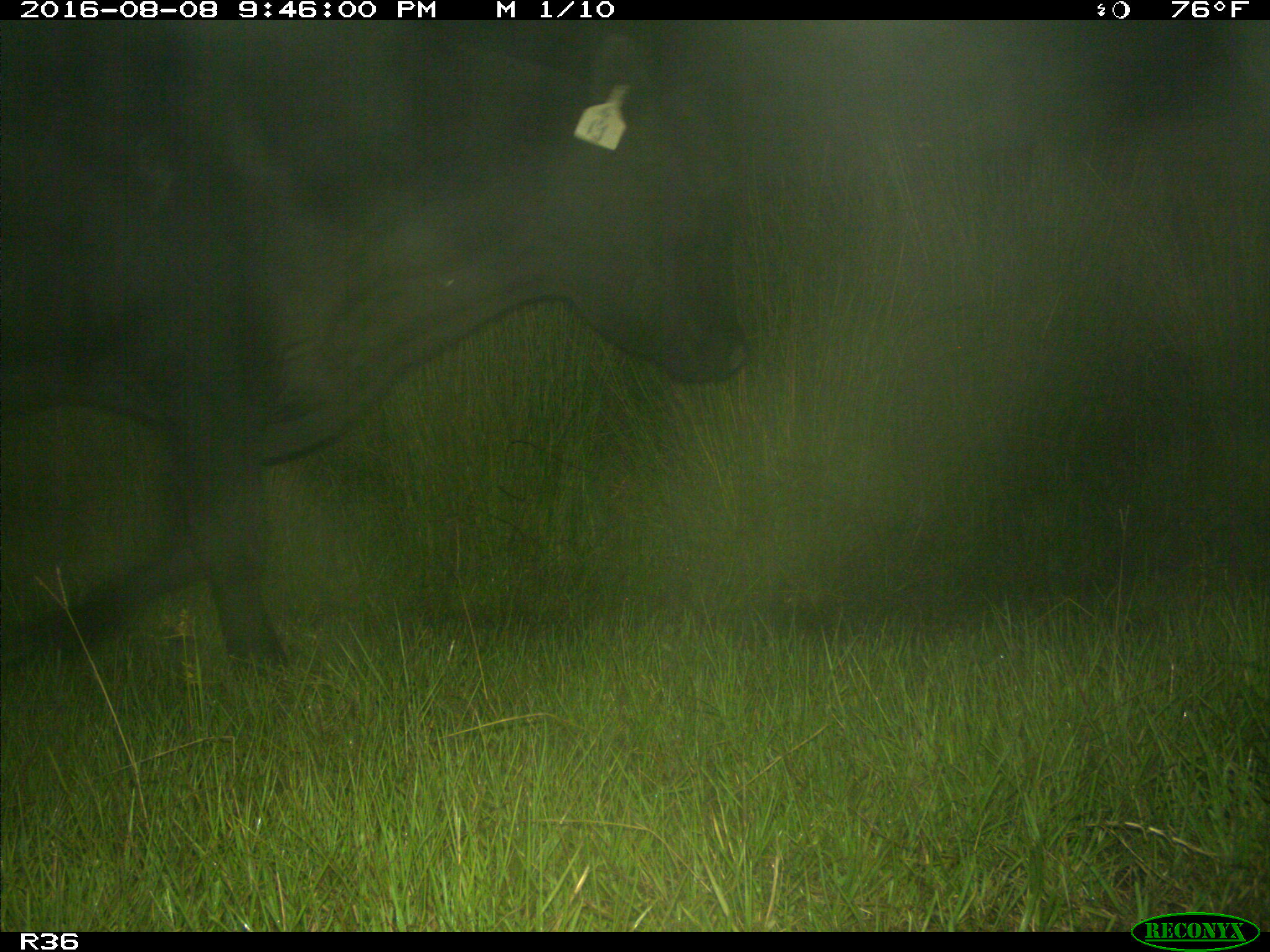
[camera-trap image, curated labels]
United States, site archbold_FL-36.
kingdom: Animalia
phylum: Chordata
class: Mammalia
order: Artiodactyla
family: Bovidae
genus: Bos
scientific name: Bos taurus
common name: domestic cow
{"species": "Bos taurus (domestic cow)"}